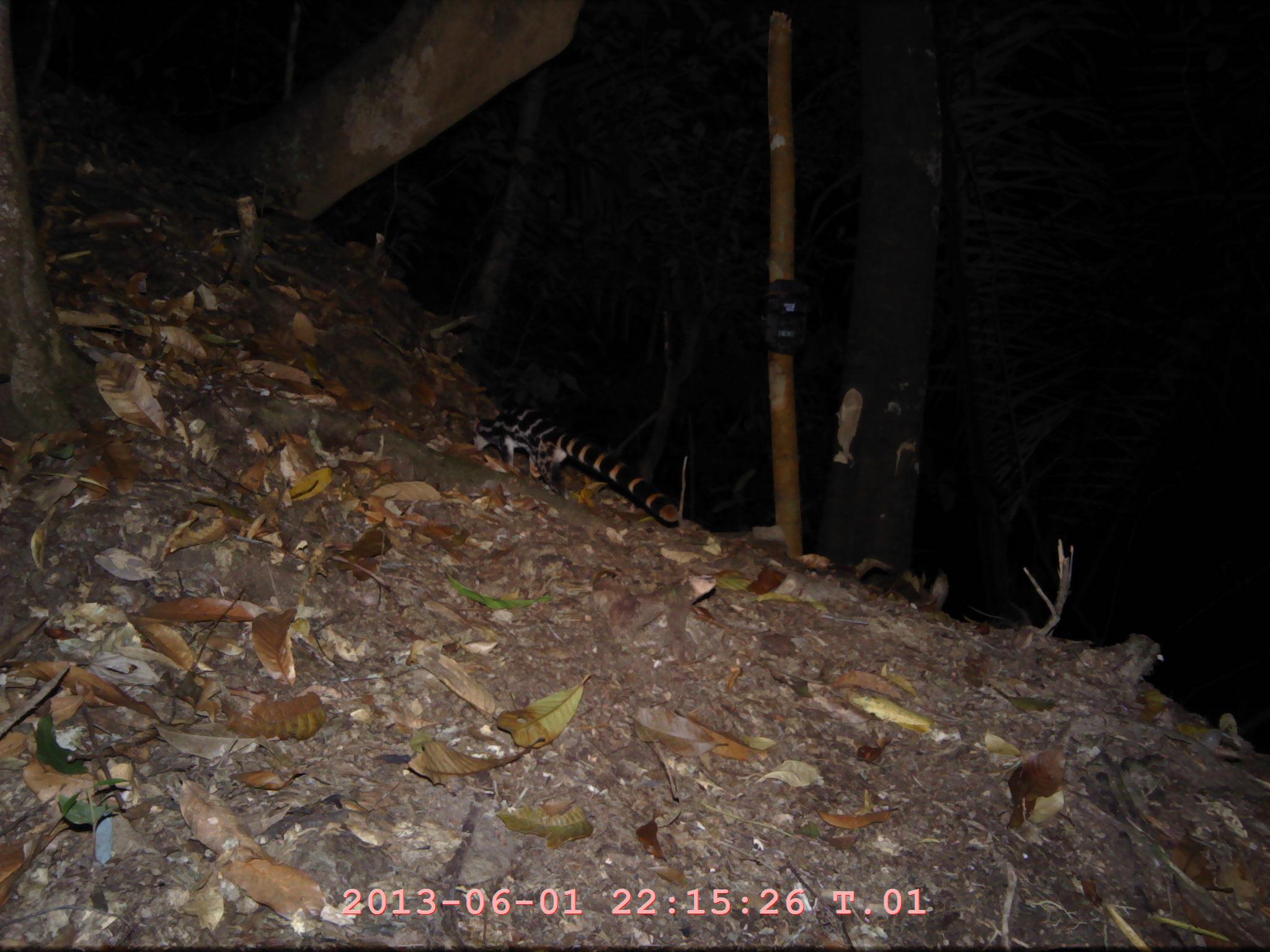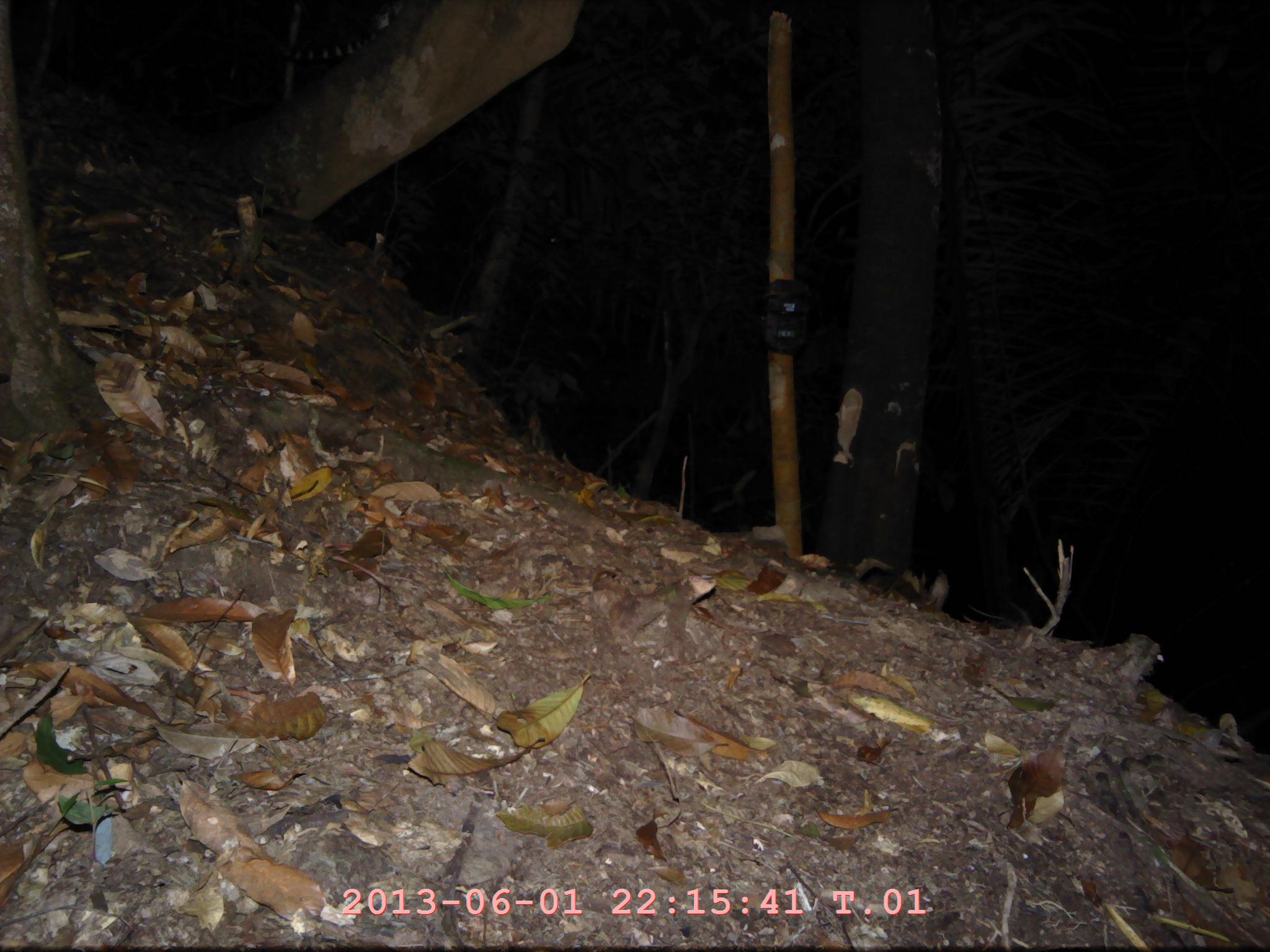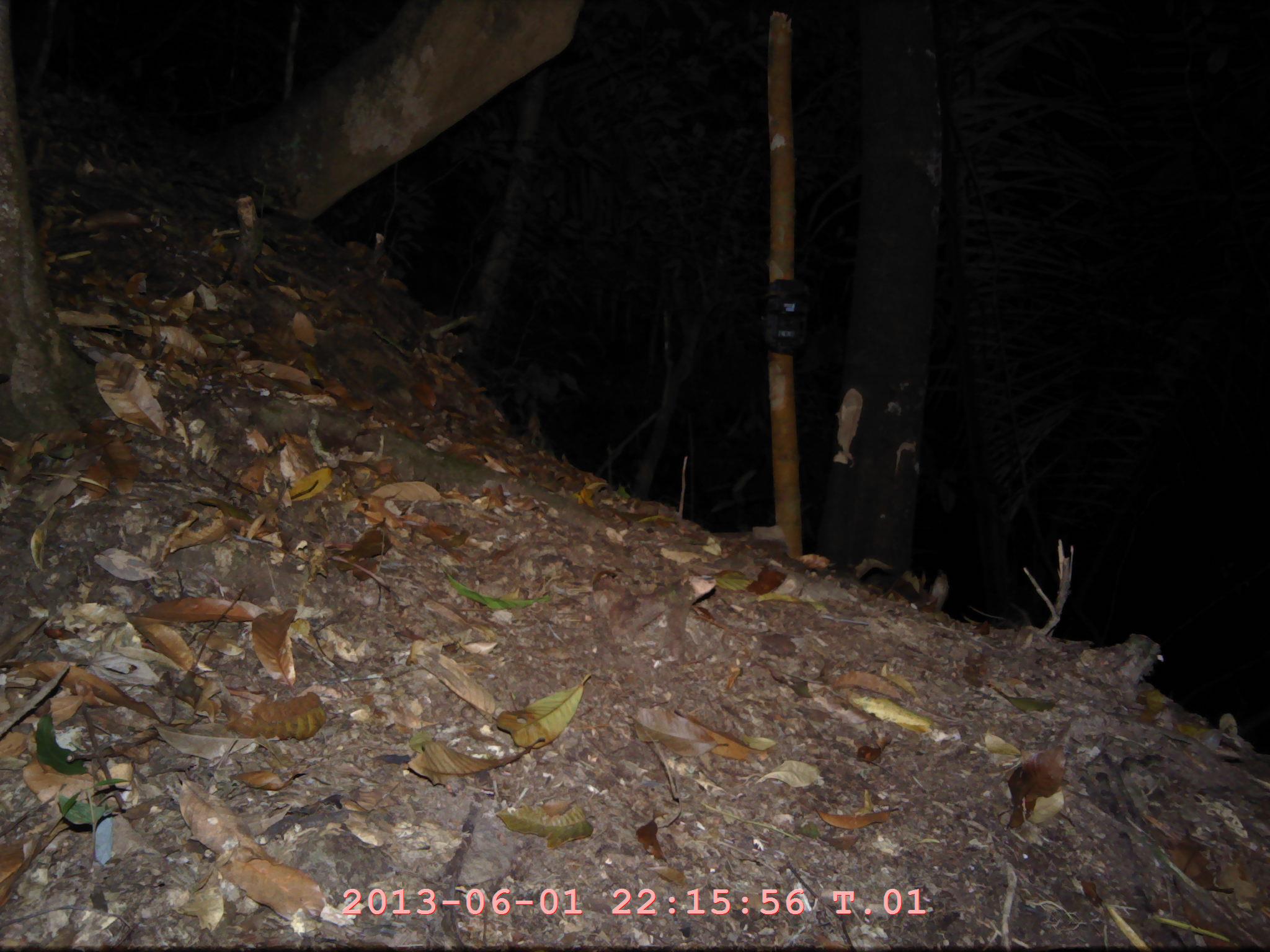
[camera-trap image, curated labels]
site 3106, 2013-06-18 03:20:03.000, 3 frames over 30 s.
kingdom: Animalia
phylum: Chordata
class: Mammalia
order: Carnivora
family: Prionodontidae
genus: Prionodon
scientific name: Prionodon linsang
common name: banded linsang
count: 1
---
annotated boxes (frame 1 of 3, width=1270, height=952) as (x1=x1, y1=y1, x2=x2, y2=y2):
prionodon linsang: (x1=472, y1=406, x2=681, y2=521)